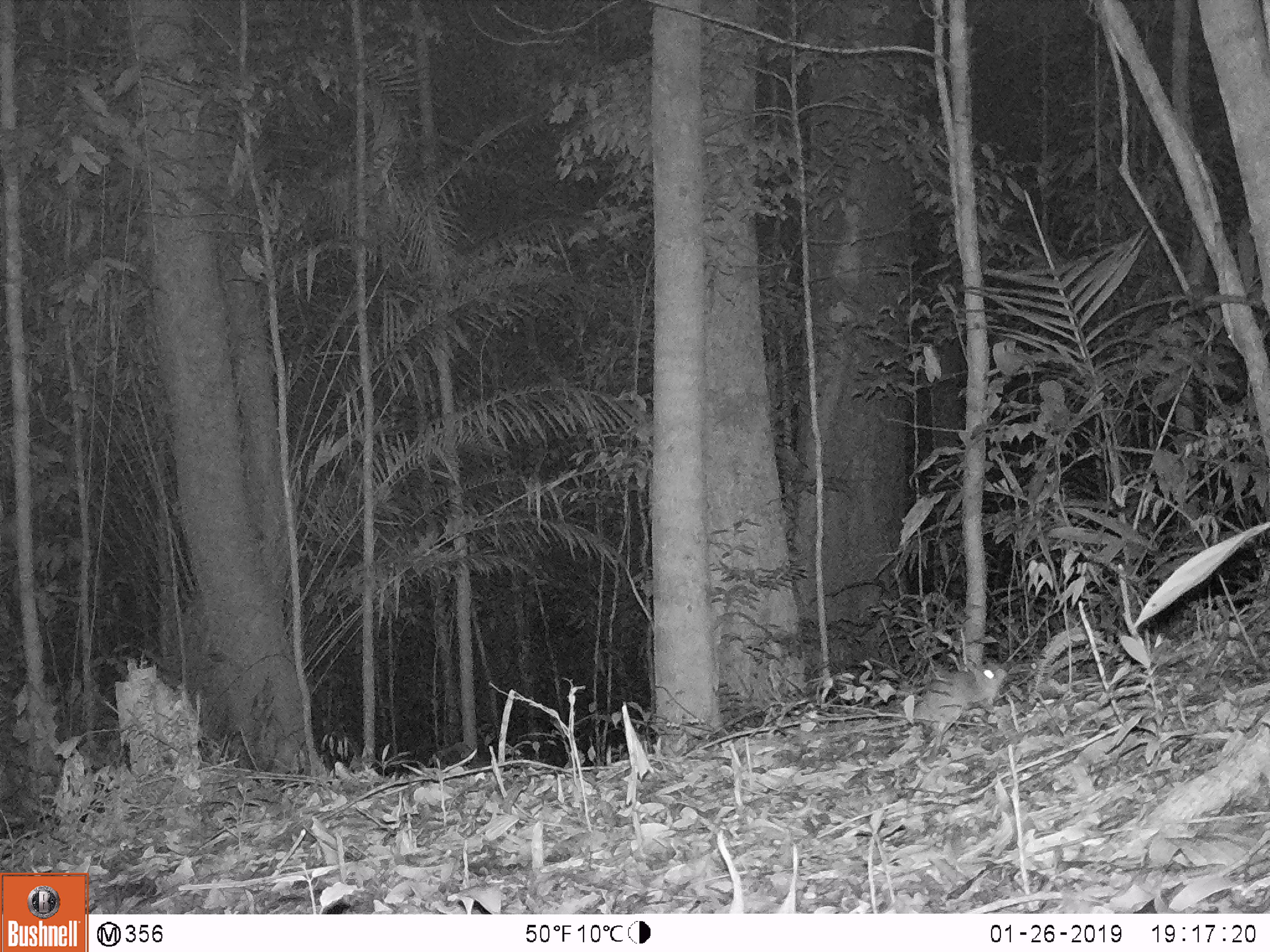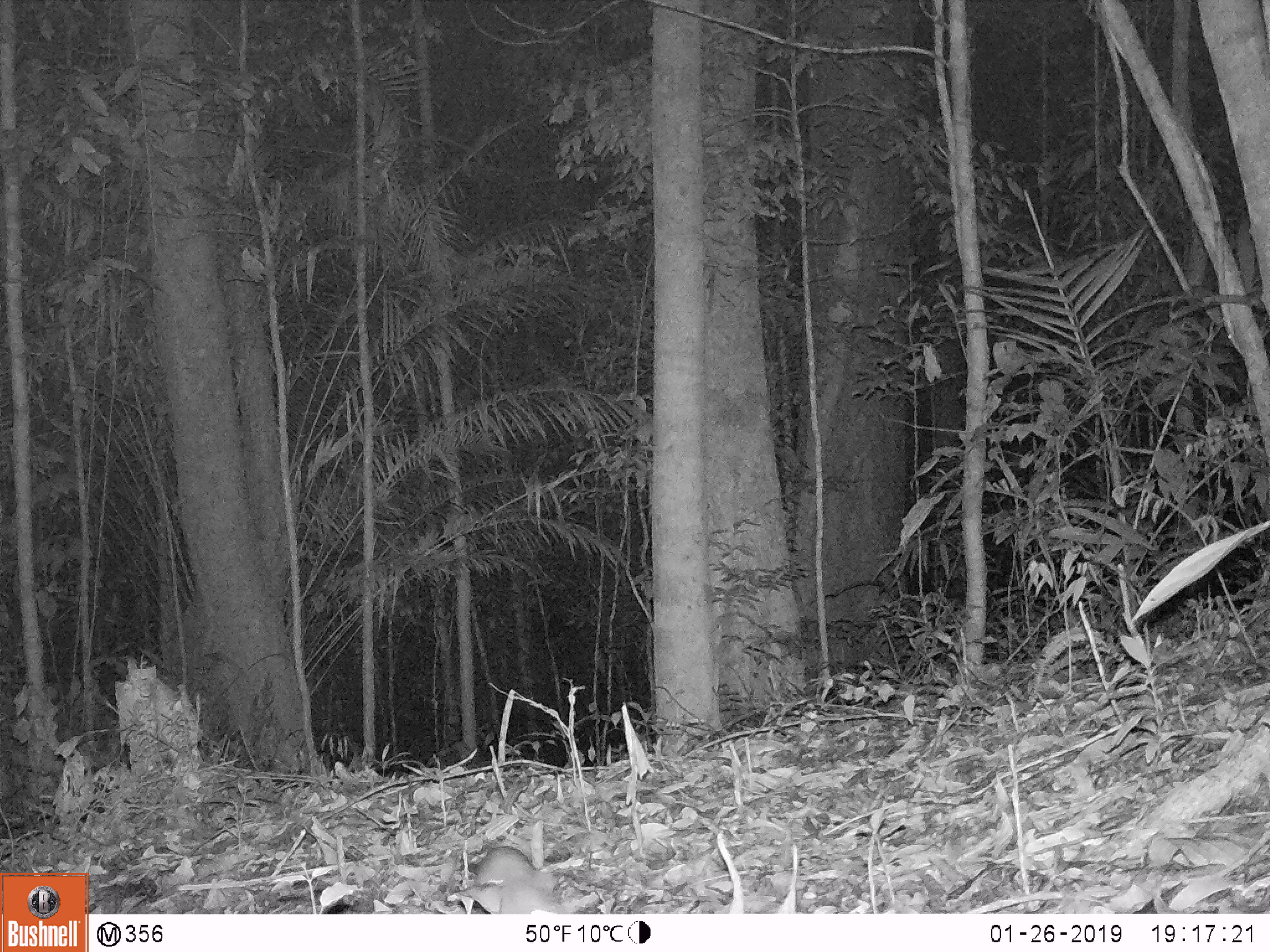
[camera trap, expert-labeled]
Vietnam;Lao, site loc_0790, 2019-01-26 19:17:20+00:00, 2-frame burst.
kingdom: Animalia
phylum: Chordata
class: Mammalia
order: Rodentia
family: Muridae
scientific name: Muridae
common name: old-world mice and rats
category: unidentified murid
Unidentified murid (old-world mice and rats) (Muridae). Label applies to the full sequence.